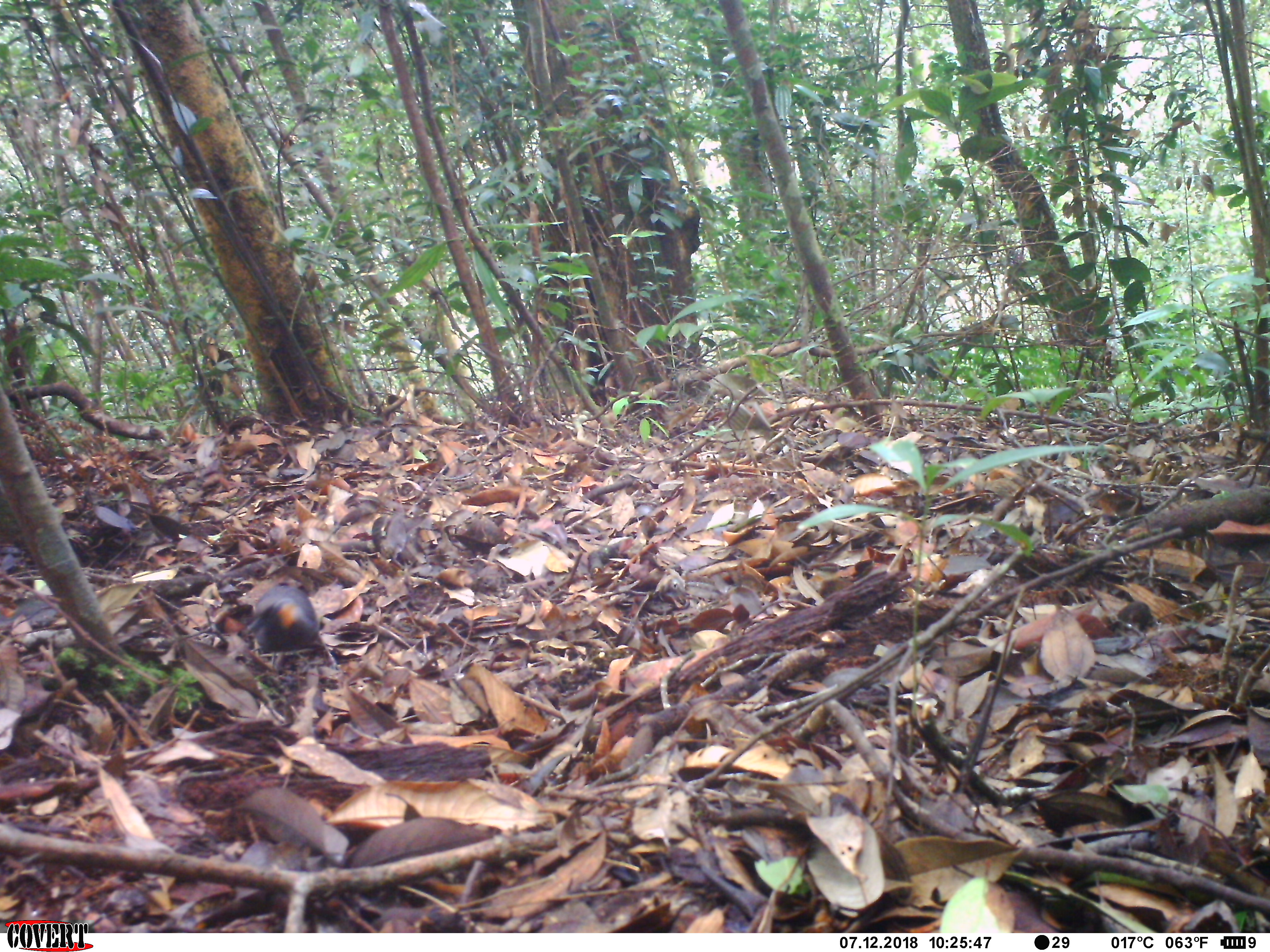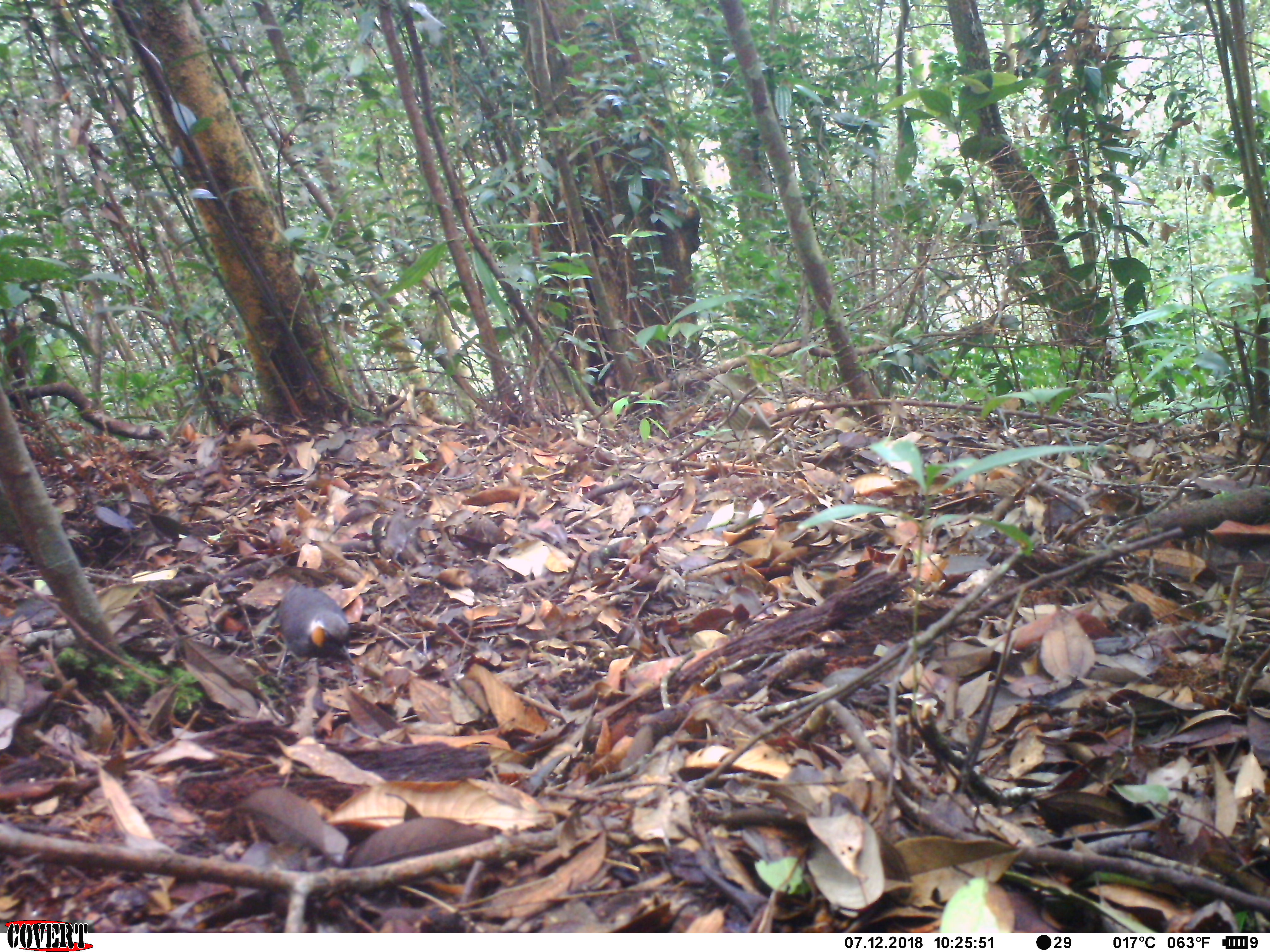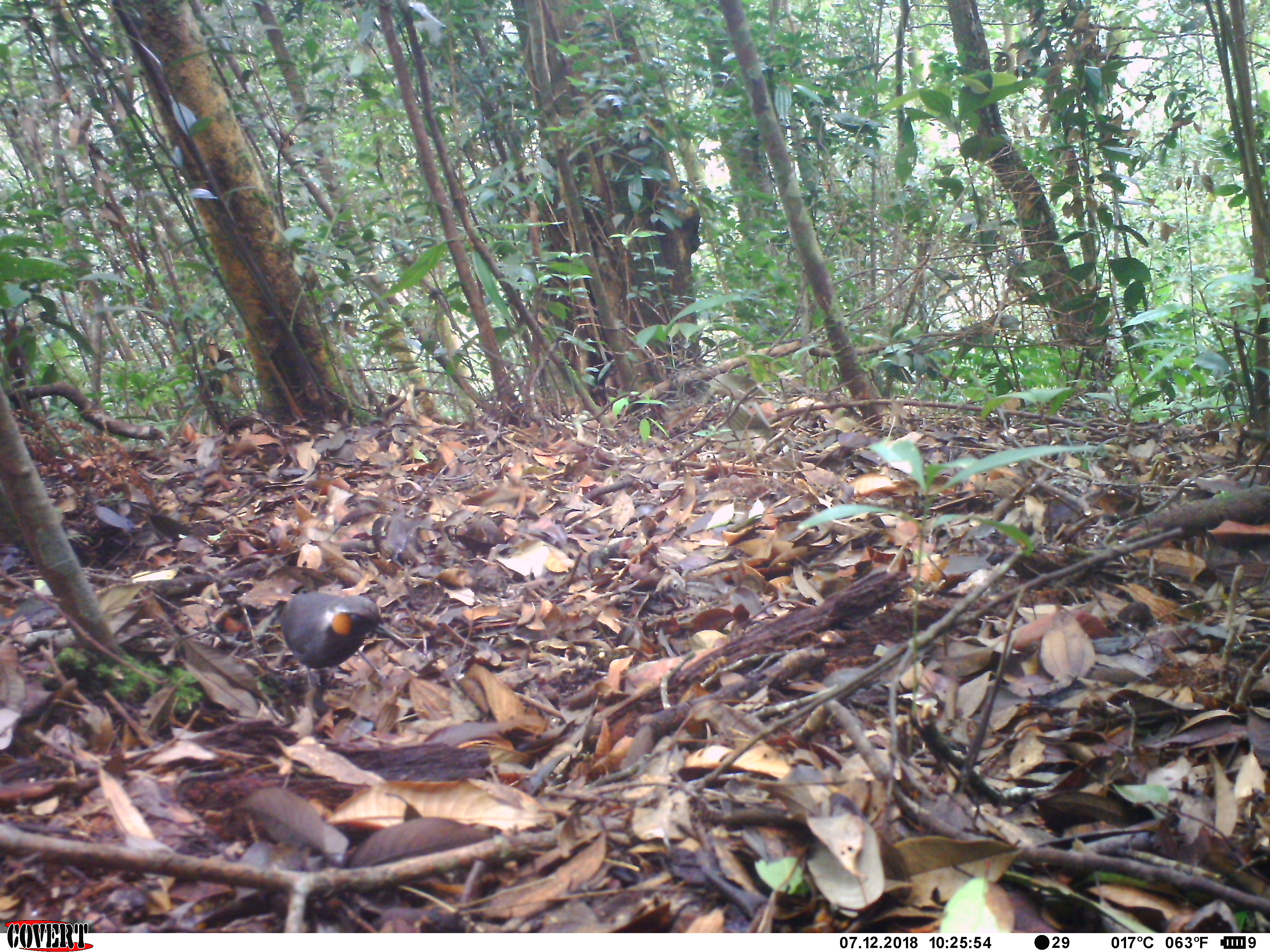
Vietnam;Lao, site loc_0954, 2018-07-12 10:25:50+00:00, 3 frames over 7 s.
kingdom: Animalia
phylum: Chordata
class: Aves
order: Passeriformes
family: Leiothrichidae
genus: Garrulax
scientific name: Garrulax castanotis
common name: rufous-cheeked laughingthrush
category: rufous cheeked laughingthrush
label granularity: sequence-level